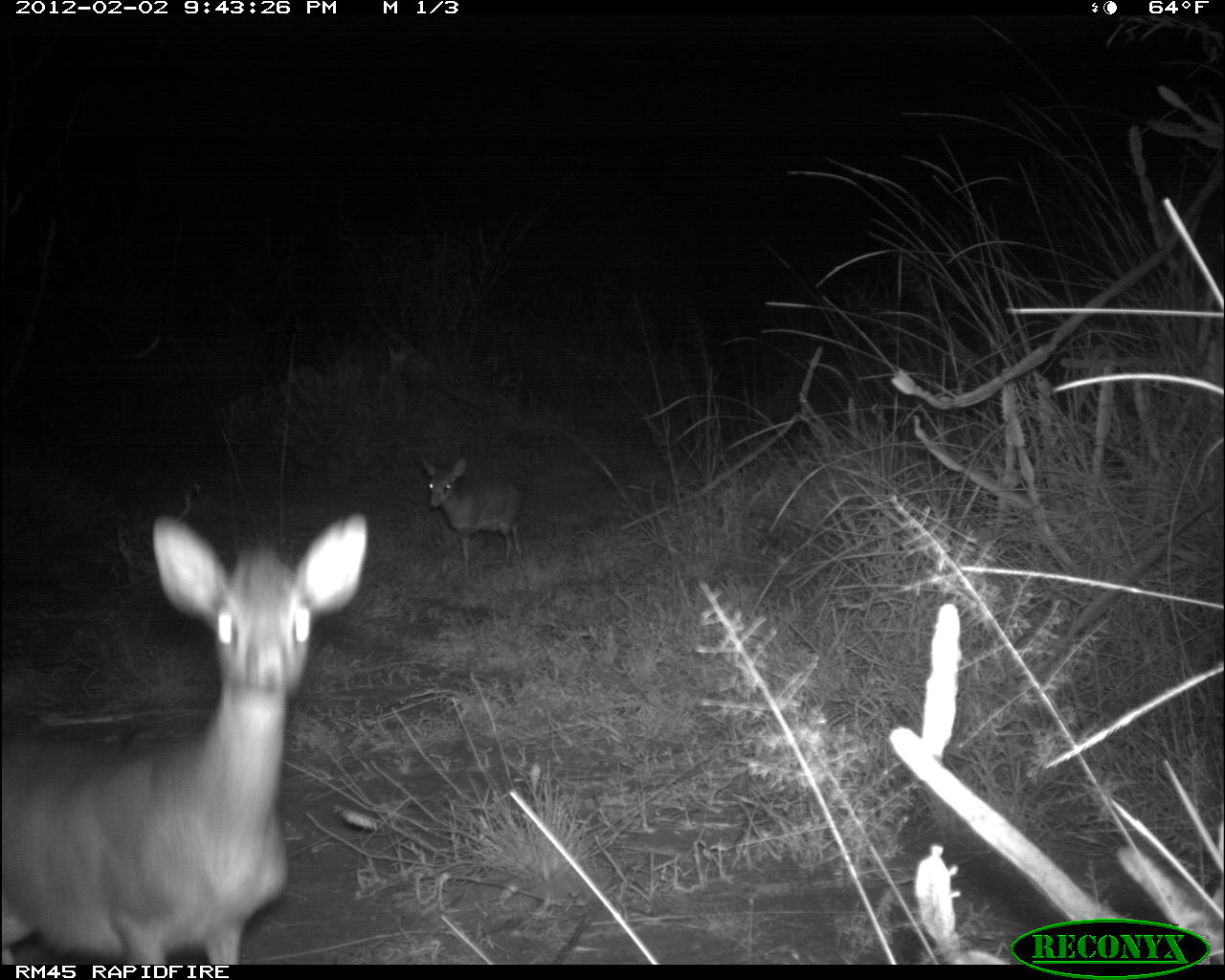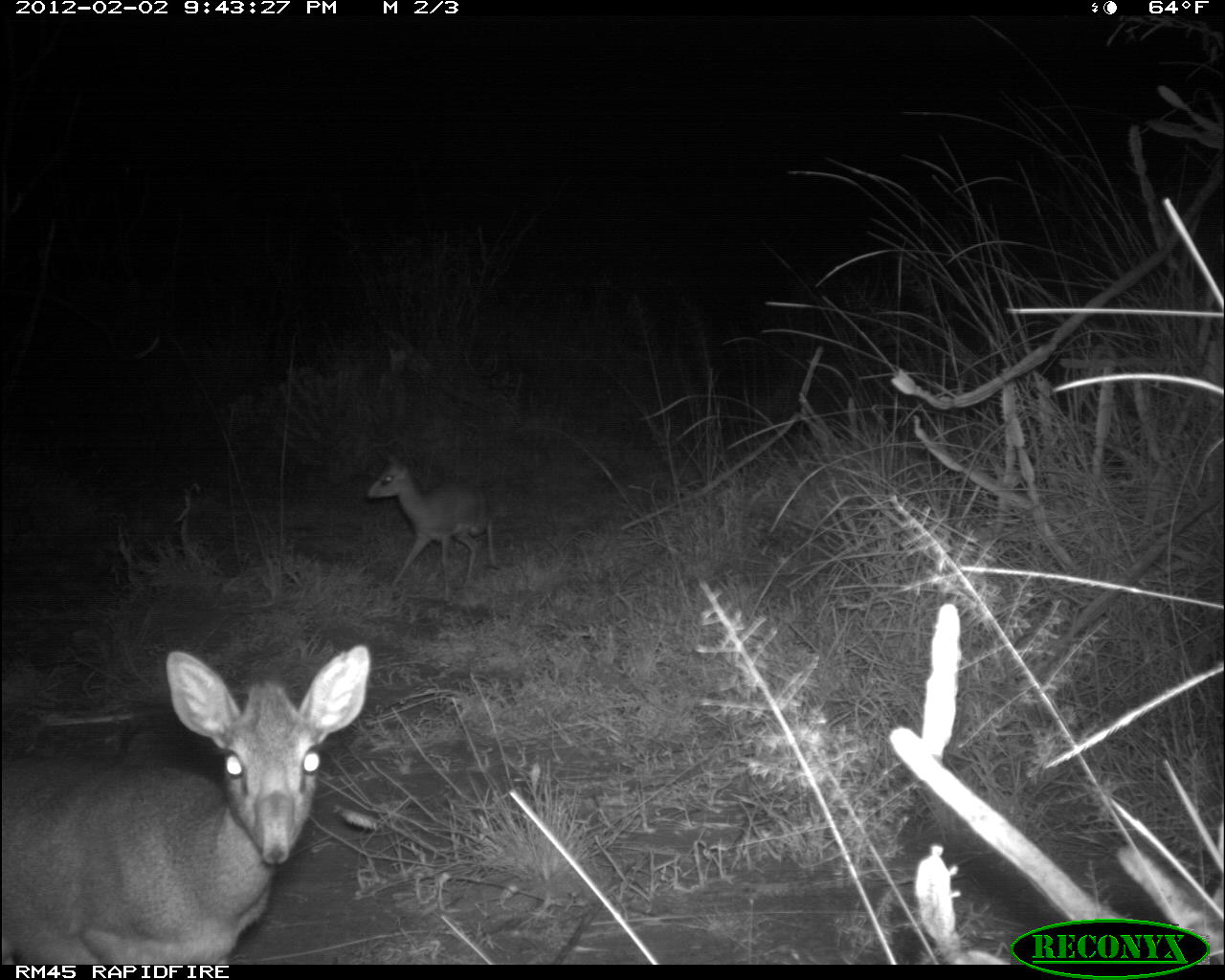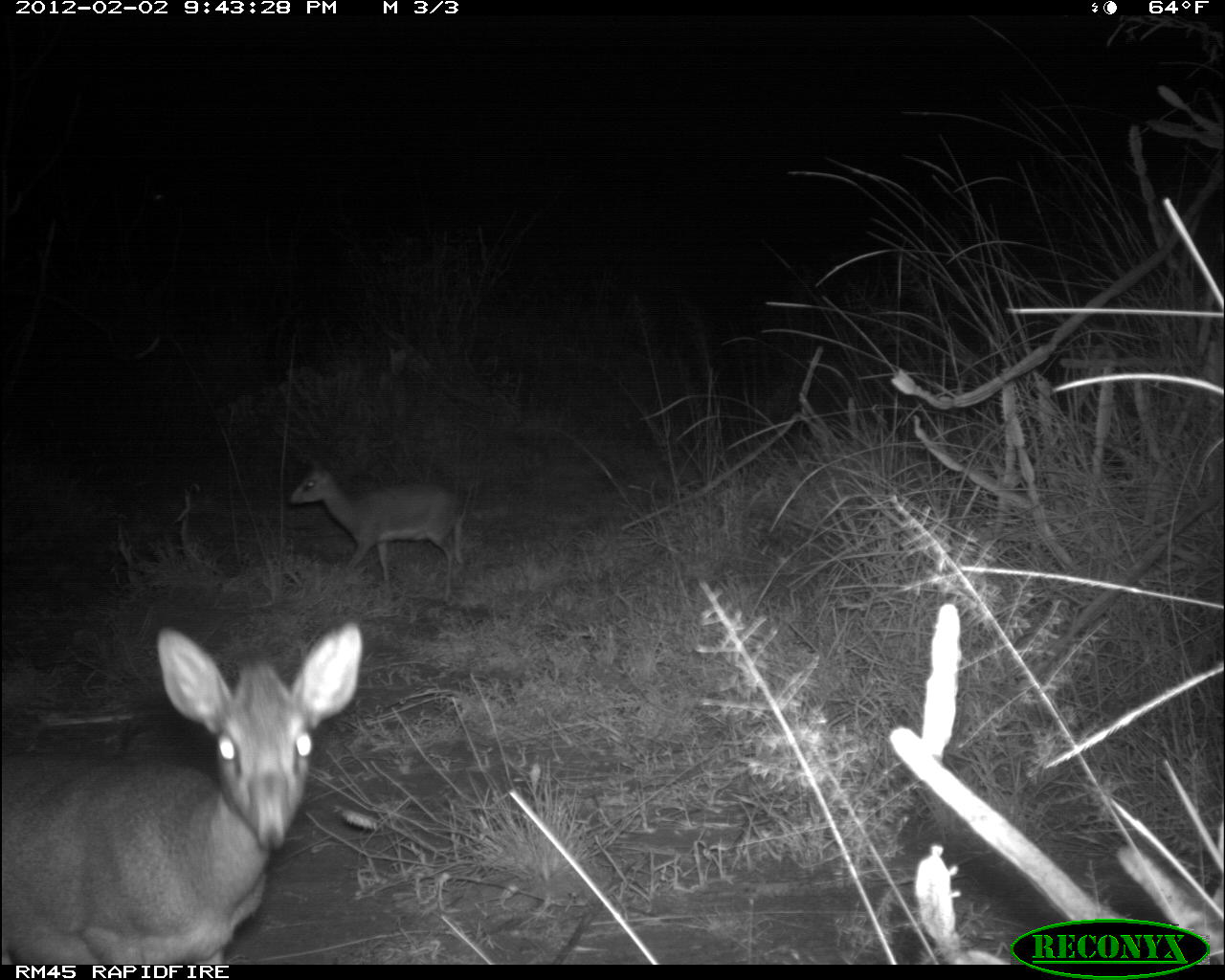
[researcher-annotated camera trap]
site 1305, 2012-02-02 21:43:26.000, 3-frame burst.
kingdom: Animalia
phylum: Chordata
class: Mammalia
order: Artiodactyla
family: Bovidae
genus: Madoqua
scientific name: Madoqua guentheri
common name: günther's dik-dik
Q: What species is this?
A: Madoqua guentheri (günther's dik-dik).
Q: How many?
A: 2.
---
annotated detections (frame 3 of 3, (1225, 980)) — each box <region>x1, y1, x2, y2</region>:
madoqua guentheri: <region>1, 621, 365, 965</region>; <region>284, 456, 479, 601</region>